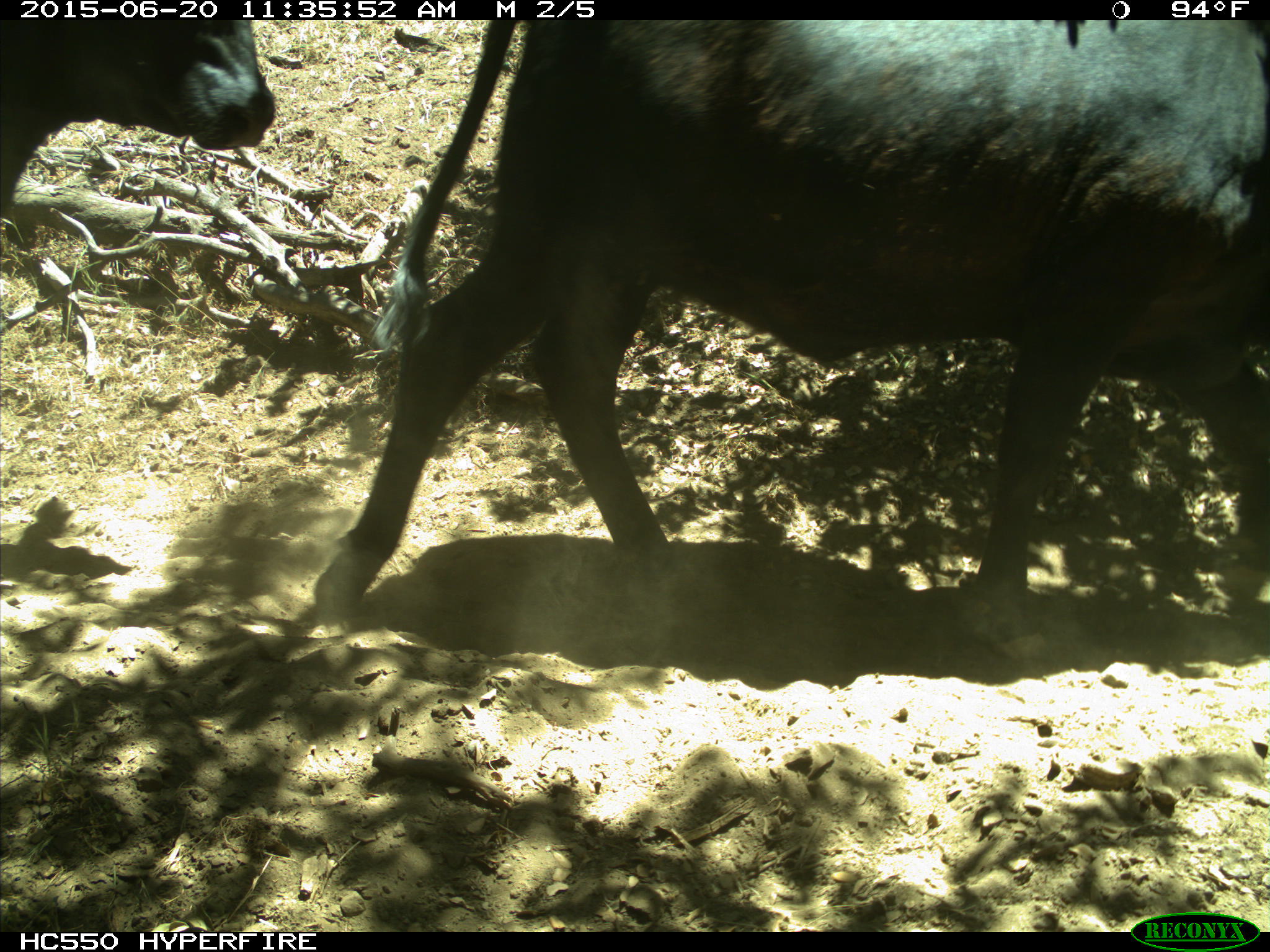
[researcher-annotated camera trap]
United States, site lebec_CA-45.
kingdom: Animalia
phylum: Chordata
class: Mammalia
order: Artiodactyla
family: Bovidae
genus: Bos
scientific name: Bos taurus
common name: domestic cow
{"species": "Bos taurus (domestic cow)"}